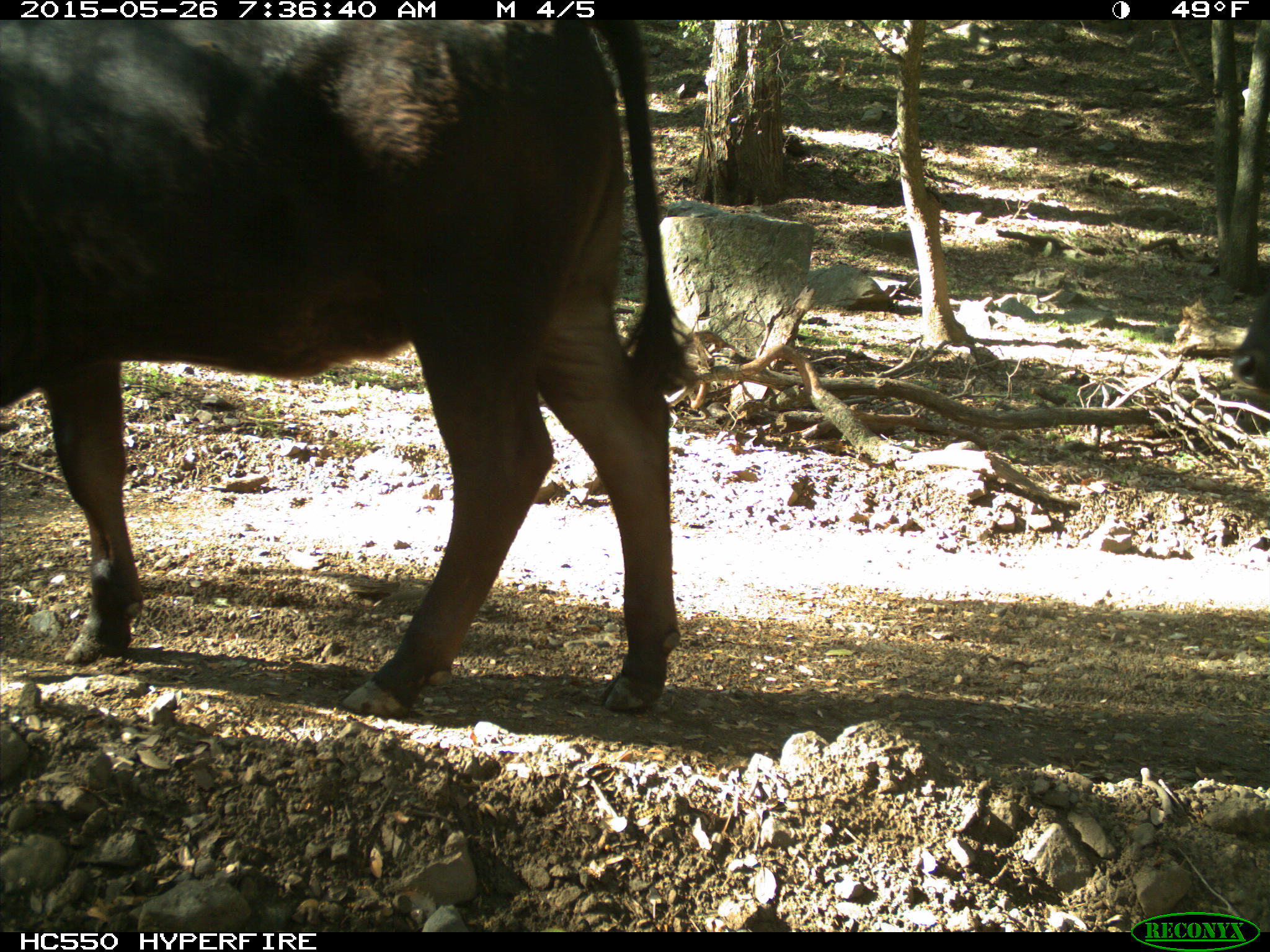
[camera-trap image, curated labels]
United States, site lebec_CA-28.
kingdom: Animalia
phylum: Chordata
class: Mammalia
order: Artiodactyla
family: Bovidae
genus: Bos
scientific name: Bos taurus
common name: domestic cow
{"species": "Bos taurus (domestic cow)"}